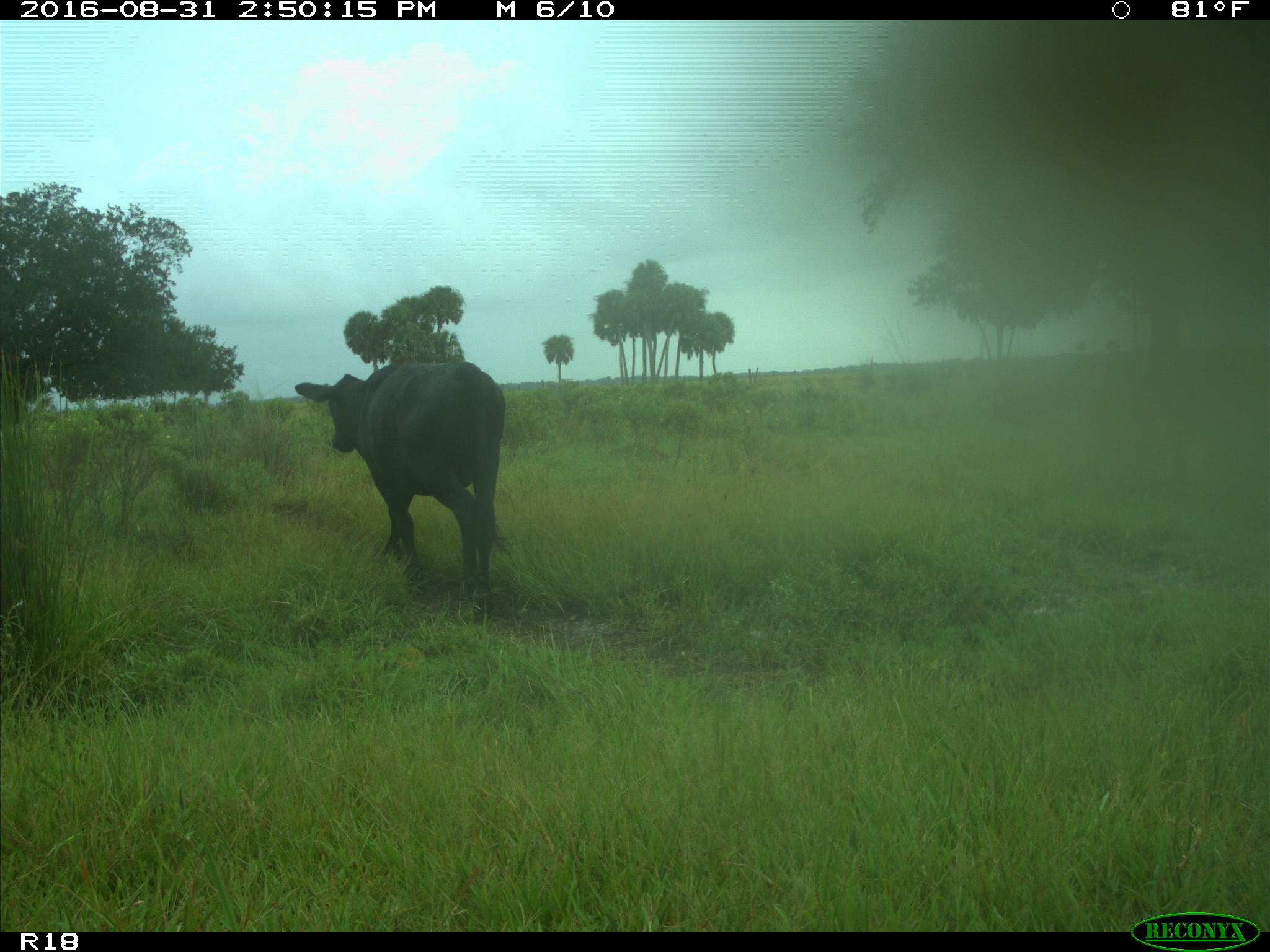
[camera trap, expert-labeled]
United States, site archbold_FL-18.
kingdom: Animalia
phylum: Chordata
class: Mammalia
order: Artiodactyla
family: Bovidae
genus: Bos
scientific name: Bos taurus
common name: domestic cow